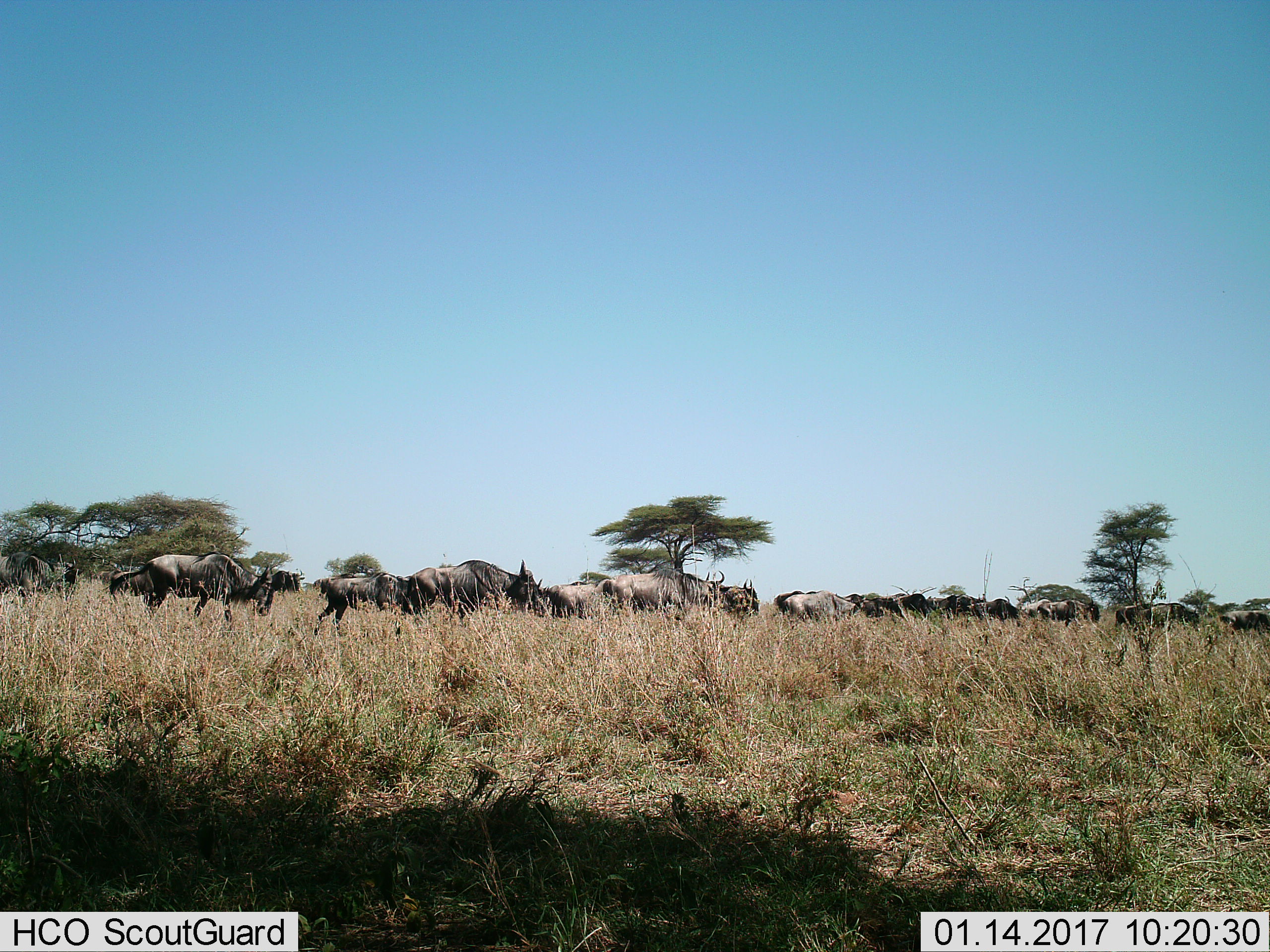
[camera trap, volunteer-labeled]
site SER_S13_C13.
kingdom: Animalia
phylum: Chordata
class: Mammalia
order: Artiodactyla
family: Bovidae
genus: Connochaetes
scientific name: Connochaetes taurinus taurinus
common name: blue wildebeest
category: wildebeestblue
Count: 11-50.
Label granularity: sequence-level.